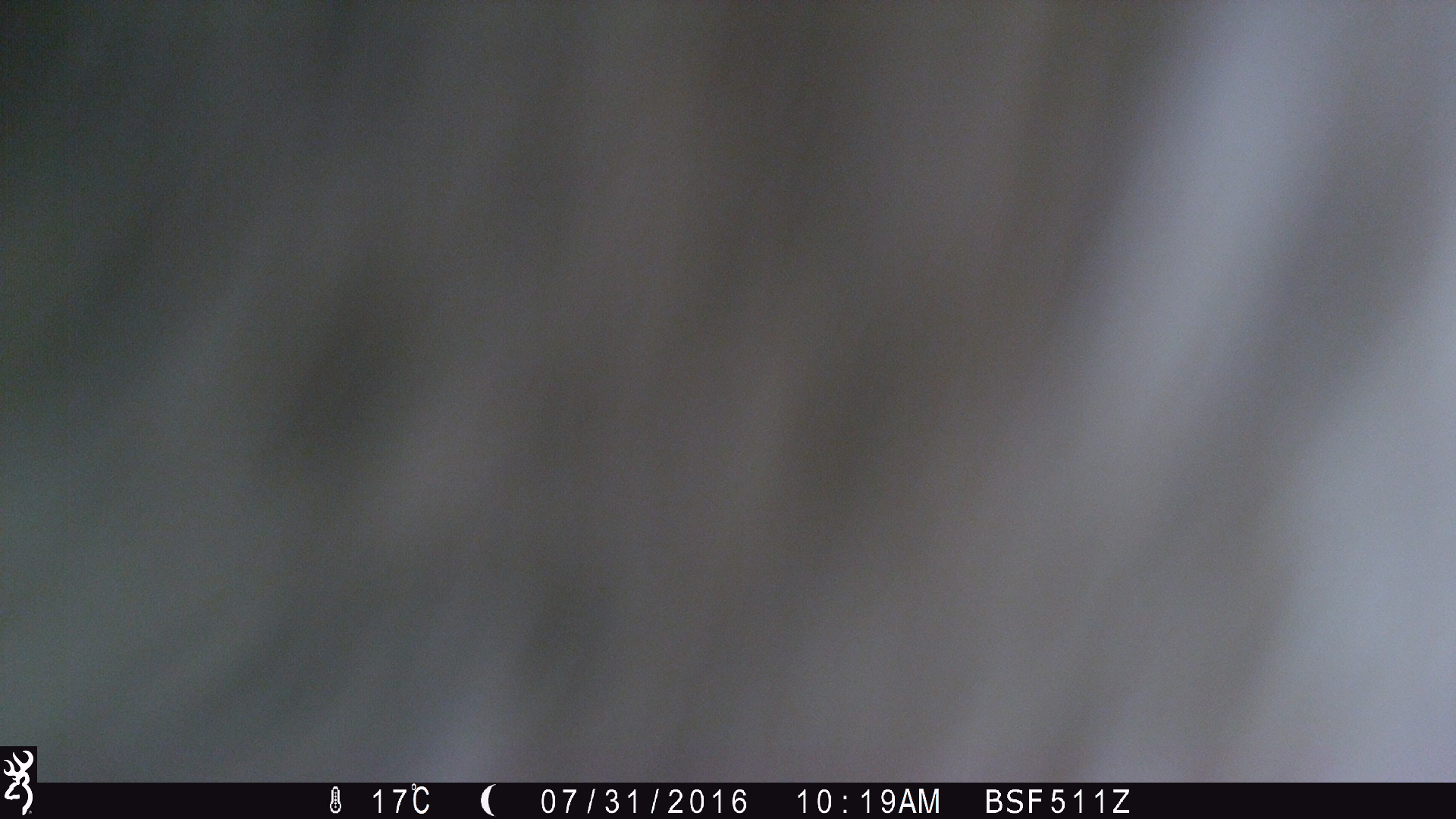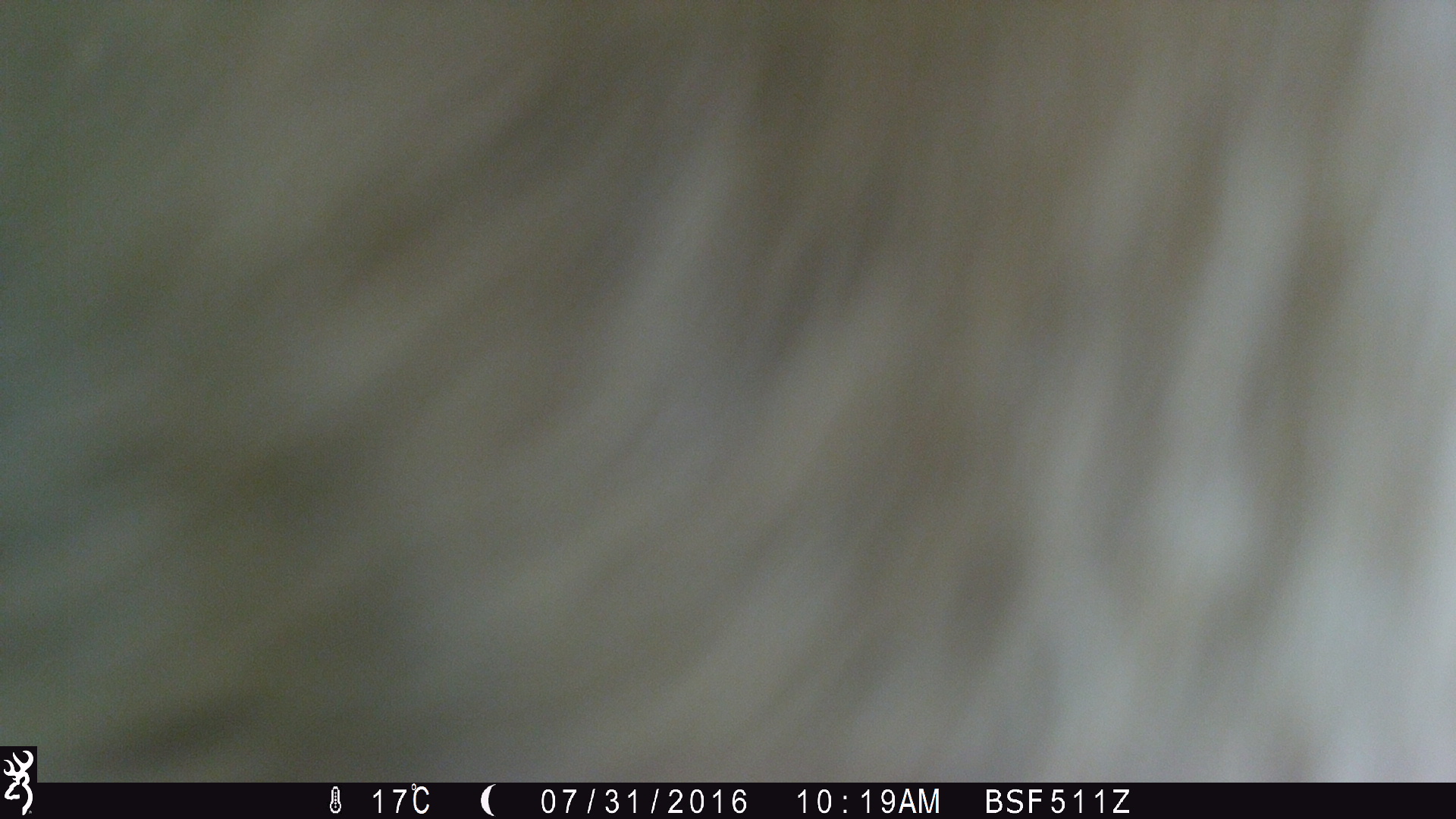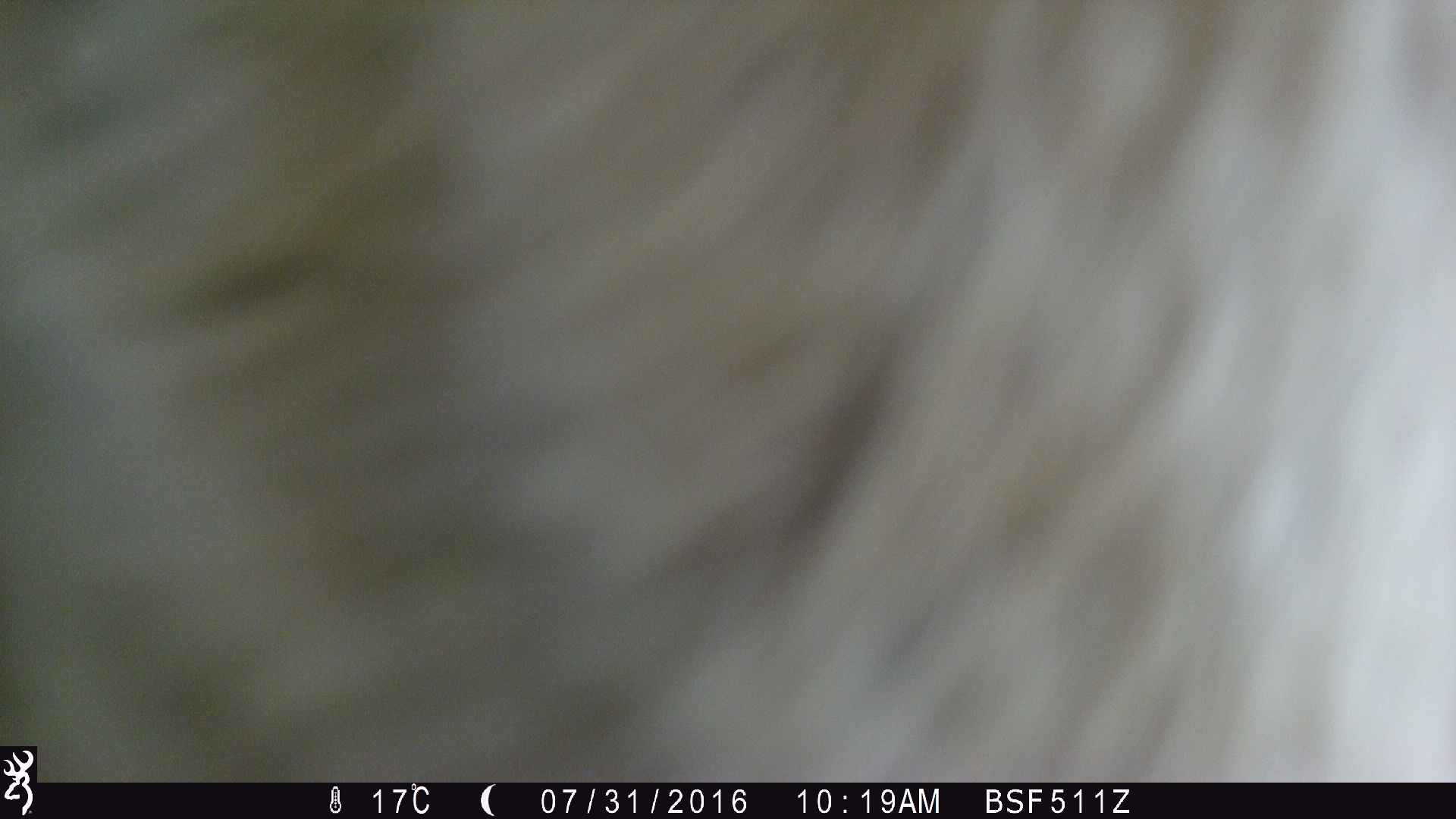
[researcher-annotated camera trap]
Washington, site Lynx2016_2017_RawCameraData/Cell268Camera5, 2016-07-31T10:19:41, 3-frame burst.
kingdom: Animalia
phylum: Chordata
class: Mammalia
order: Artiodactyla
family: Bovidae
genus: Bos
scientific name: Bos taurus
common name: domestic cattle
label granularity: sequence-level